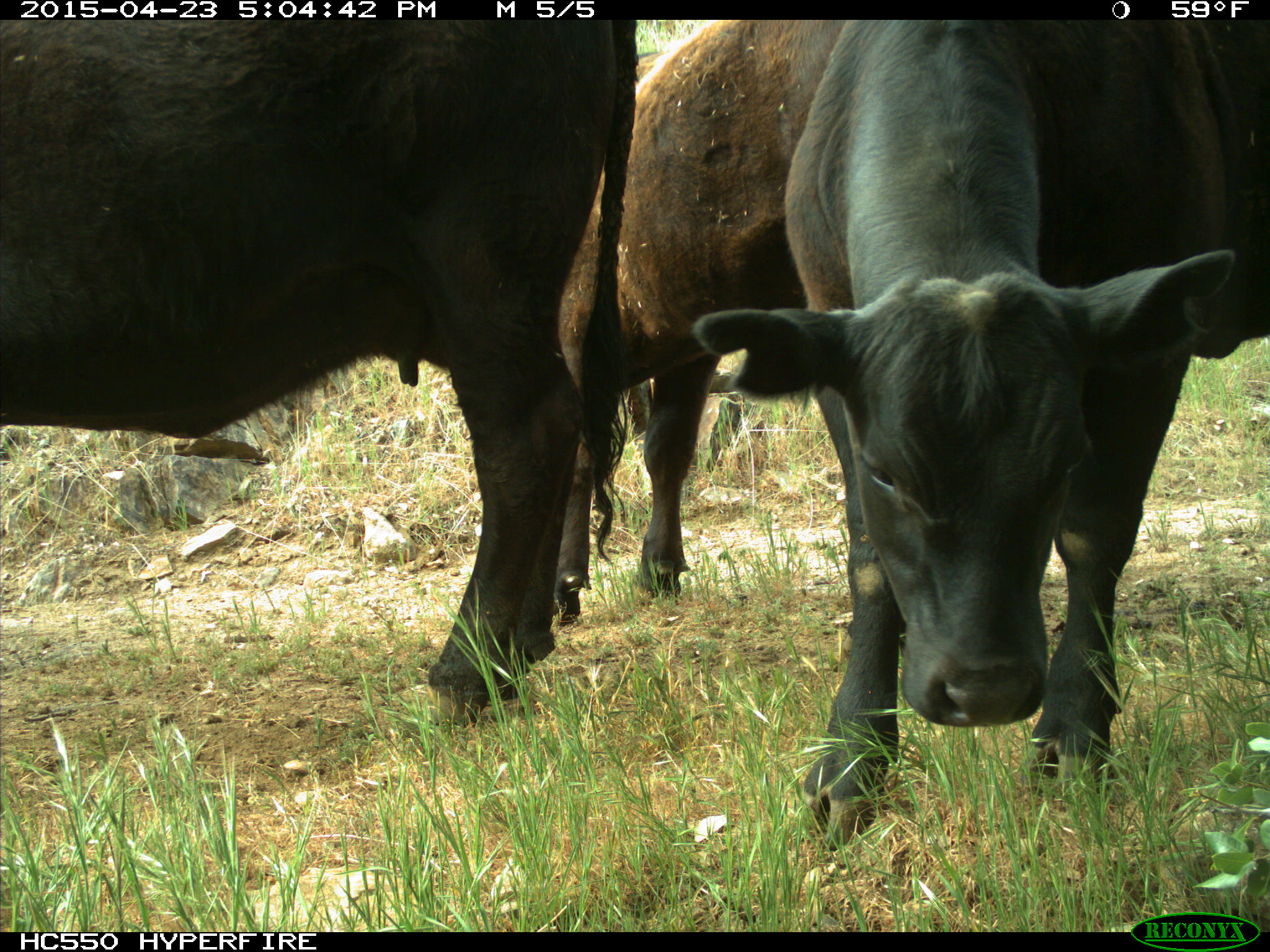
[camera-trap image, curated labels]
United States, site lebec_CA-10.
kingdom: Animalia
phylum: Chordata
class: Mammalia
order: Artiodactyla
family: Bovidae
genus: Bos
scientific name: Bos taurus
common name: domestic cow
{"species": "Bos taurus (domestic cow)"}